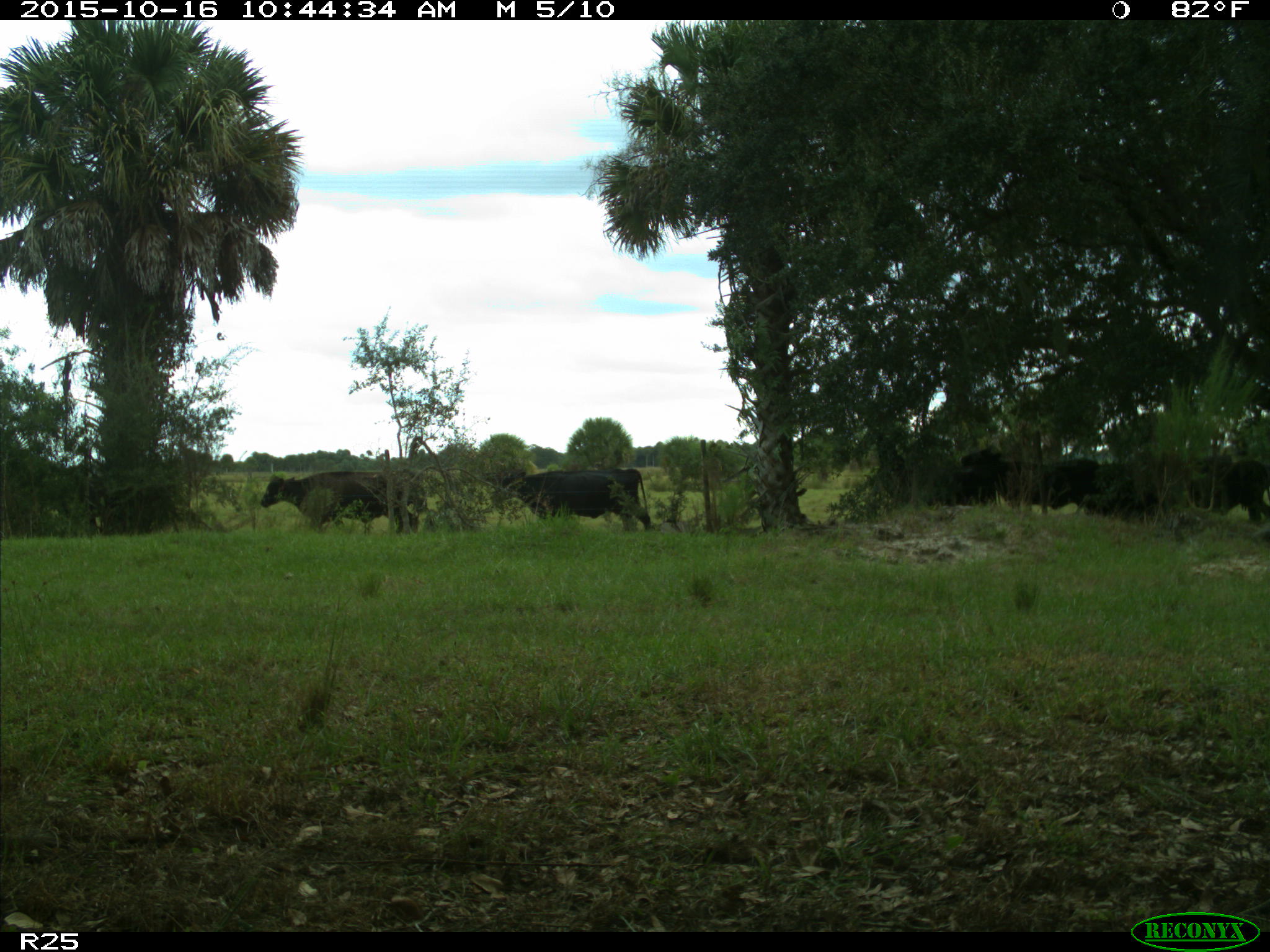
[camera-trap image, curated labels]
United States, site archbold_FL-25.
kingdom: Animalia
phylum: Chordata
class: Mammalia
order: Artiodactyla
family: Bovidae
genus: Bos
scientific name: Bos taurus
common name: domestic cow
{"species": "Bos taurus (domestic cow)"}